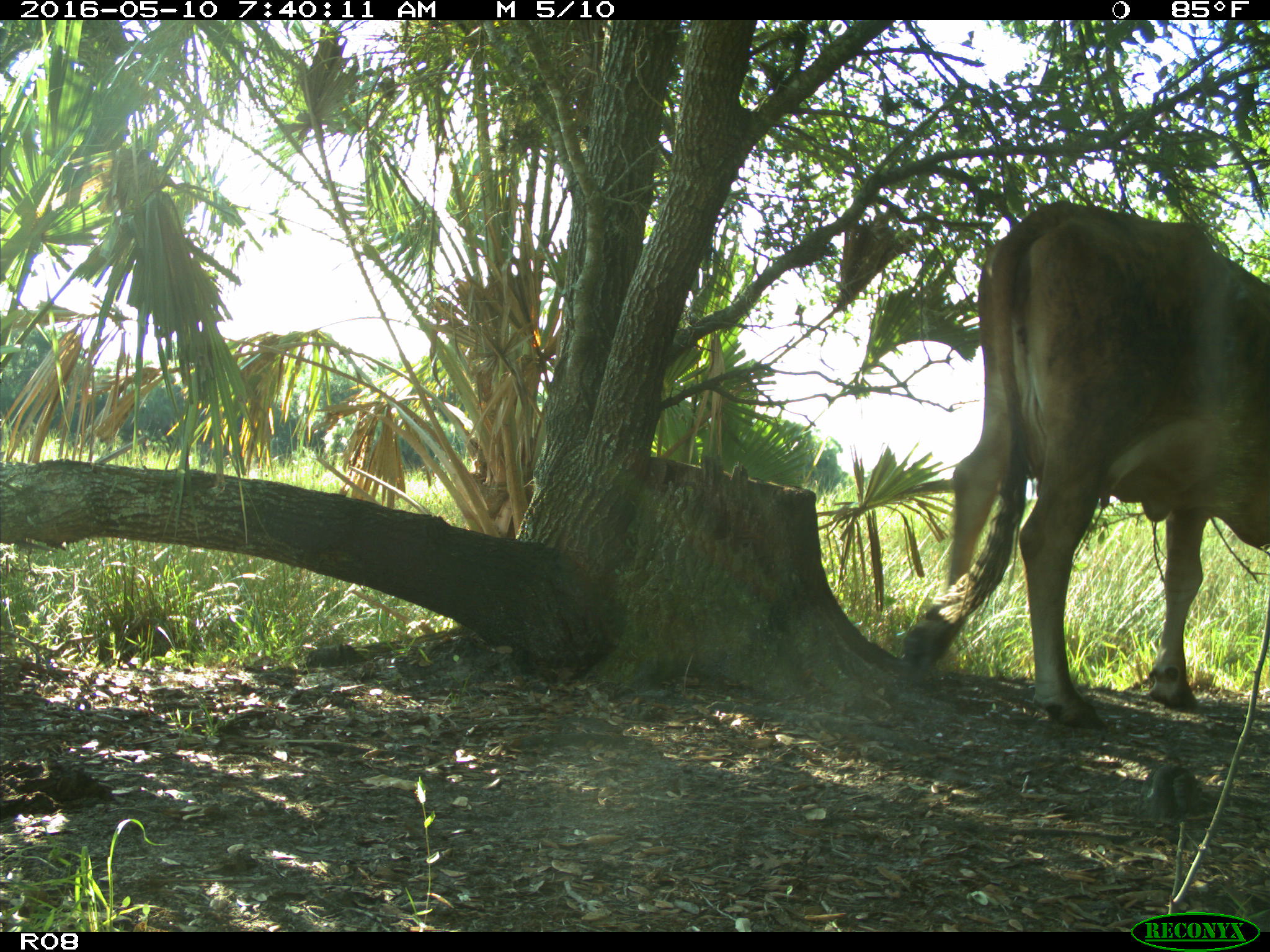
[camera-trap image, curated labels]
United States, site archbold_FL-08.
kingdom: Animalia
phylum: Chordata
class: Mammalia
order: Artiodactyla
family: Bovidae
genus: Bos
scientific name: Bos taurus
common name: domestic cow